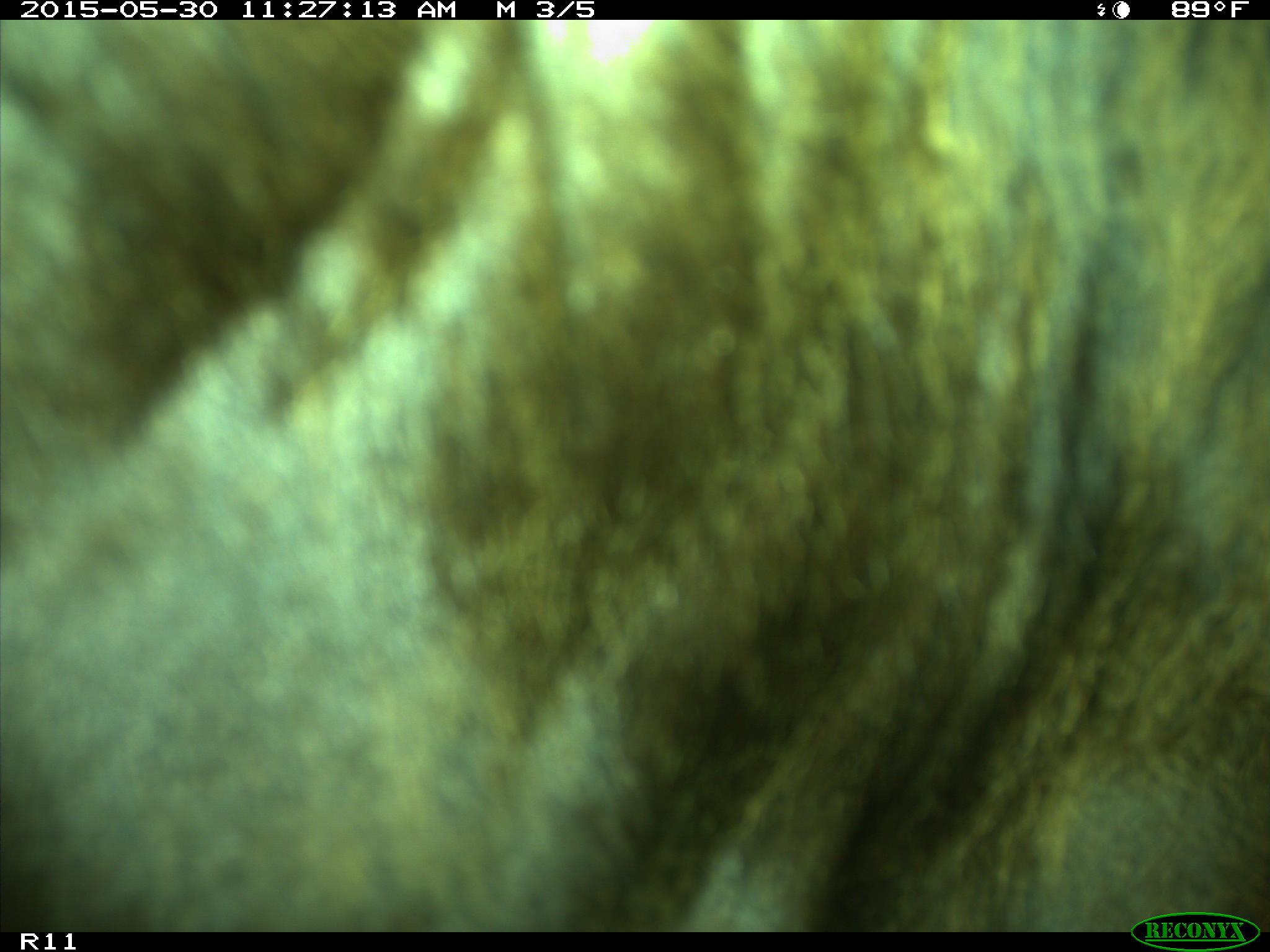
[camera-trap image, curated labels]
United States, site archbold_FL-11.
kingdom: Animalia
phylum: Chordata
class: Mammalia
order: Artiodactyla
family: Bovidae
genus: Bos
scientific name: Bos taurus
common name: domestic cow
Bos taurus (domestic cow).